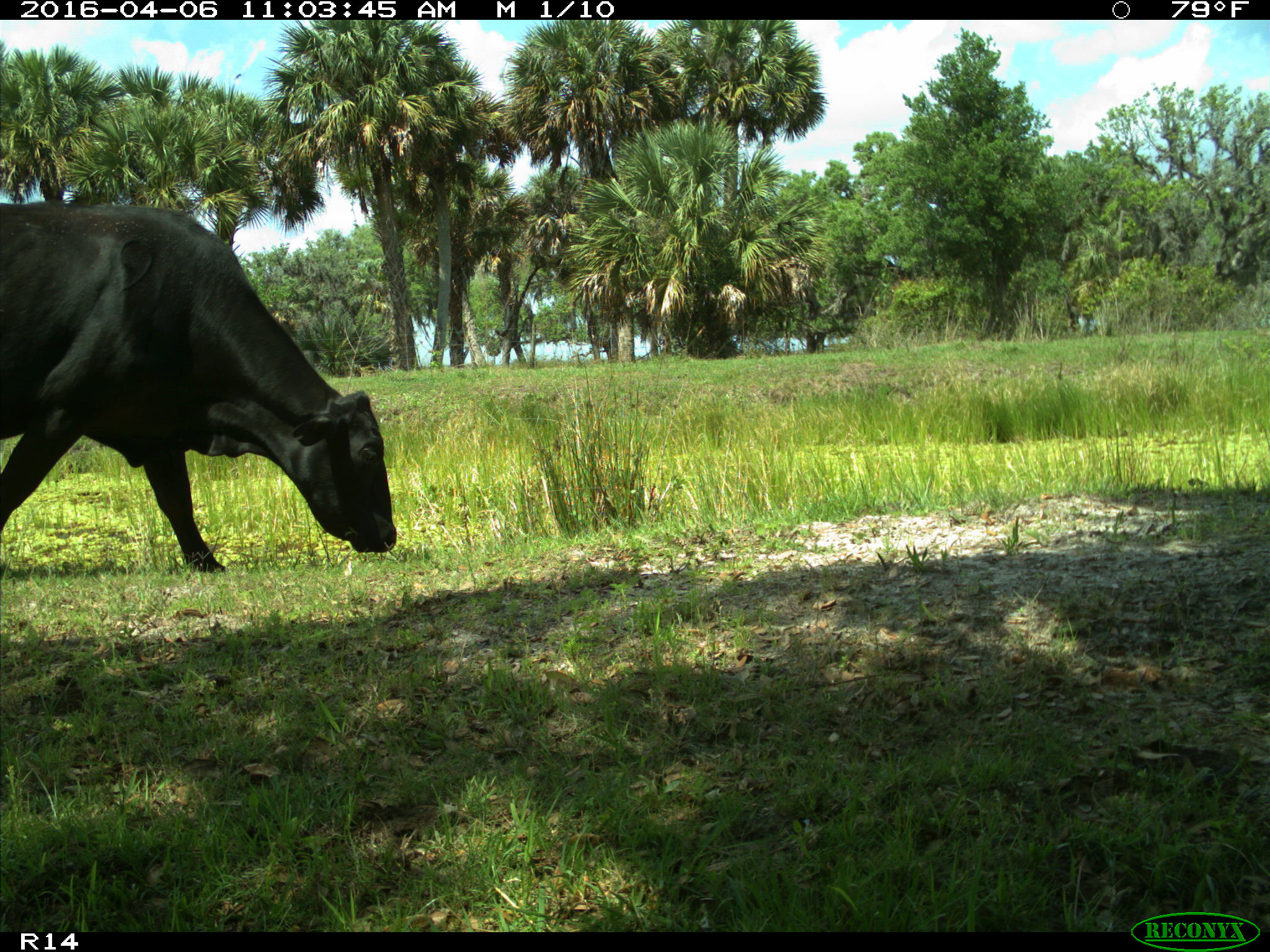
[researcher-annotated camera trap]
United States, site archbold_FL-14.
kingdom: Animalia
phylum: Chordata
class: Mammalia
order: Artiodactyla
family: Bovidae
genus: Bos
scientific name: Bos taurus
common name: domestic cow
Bos taurus (domestic cow).